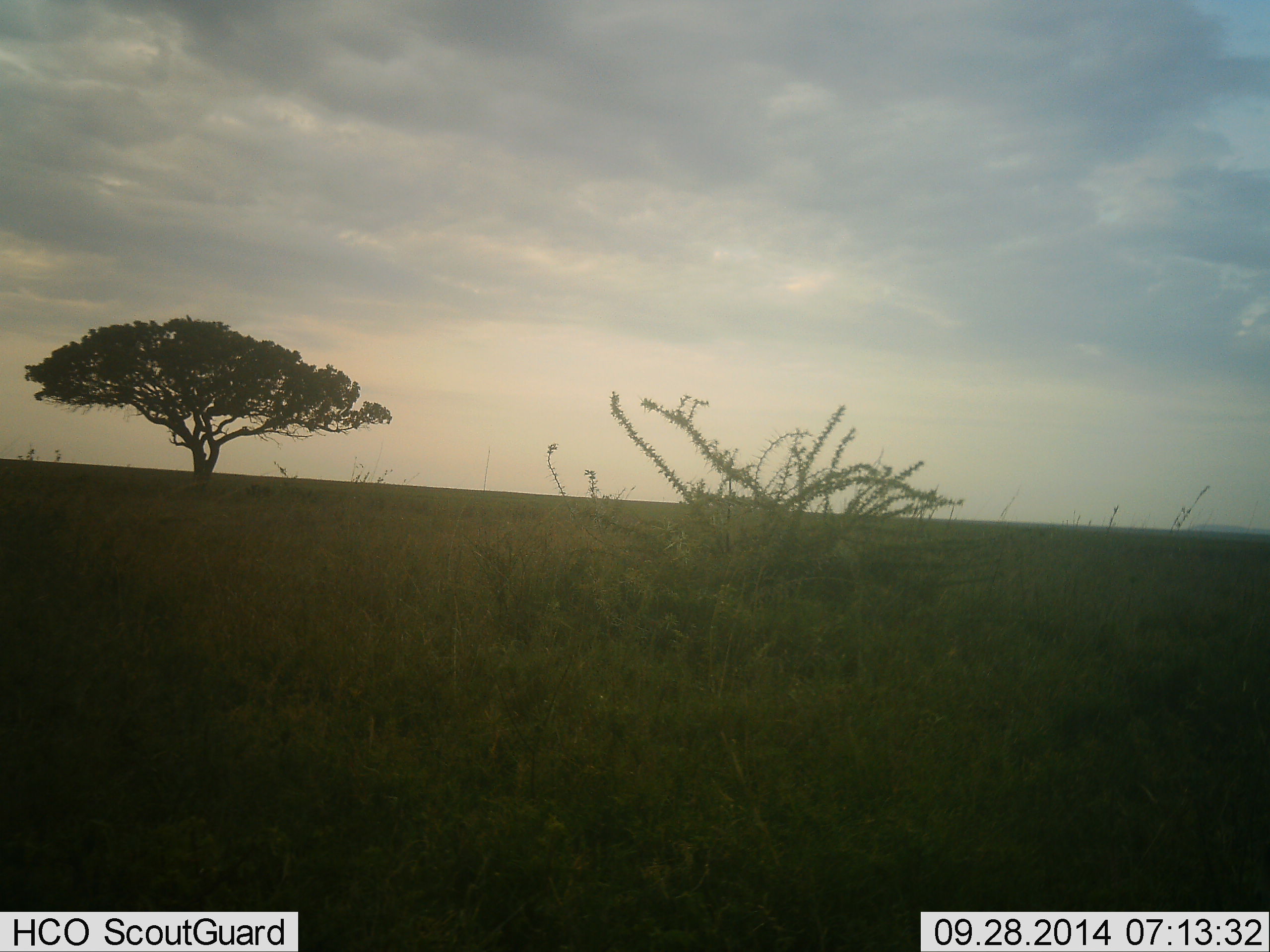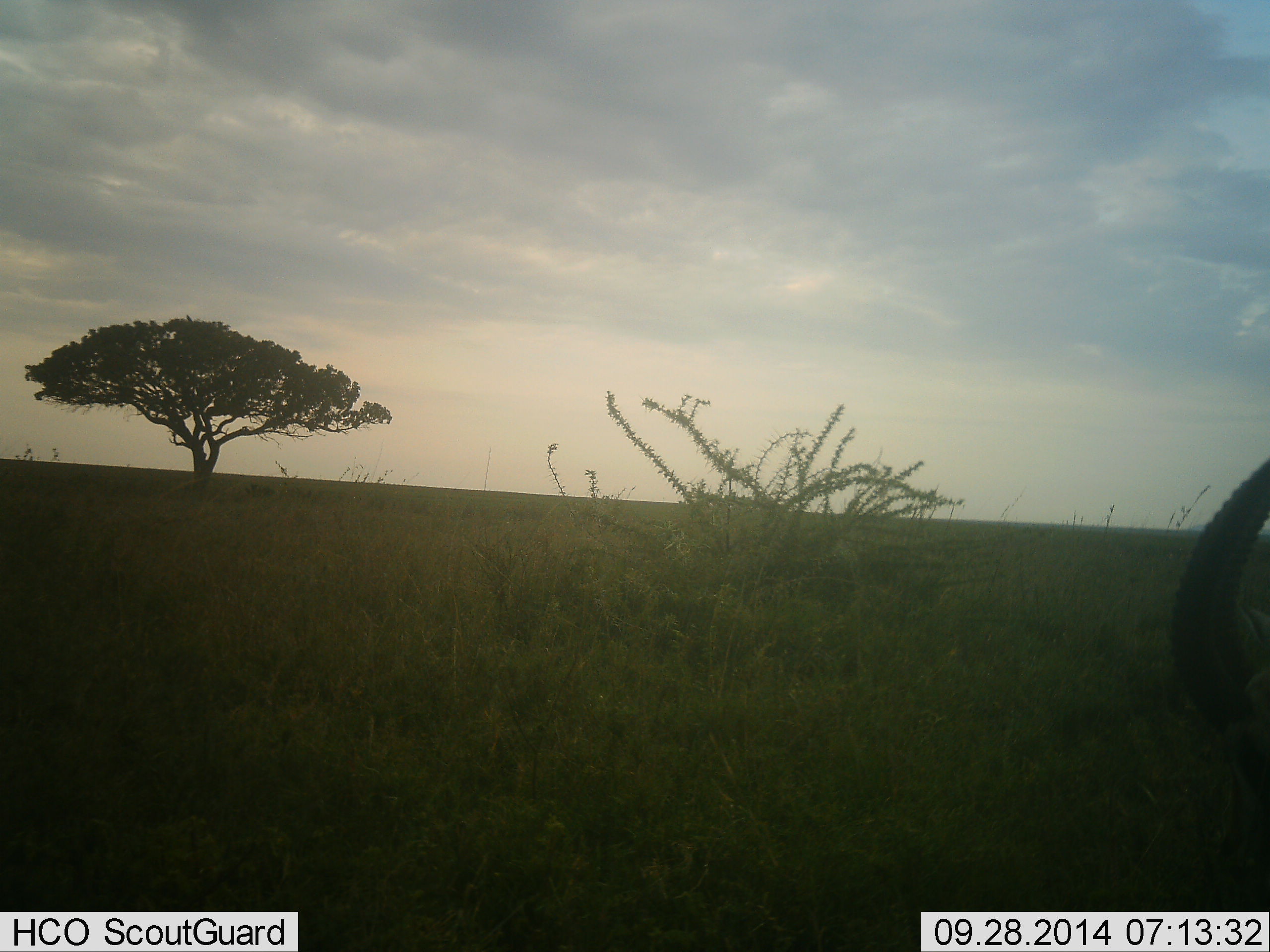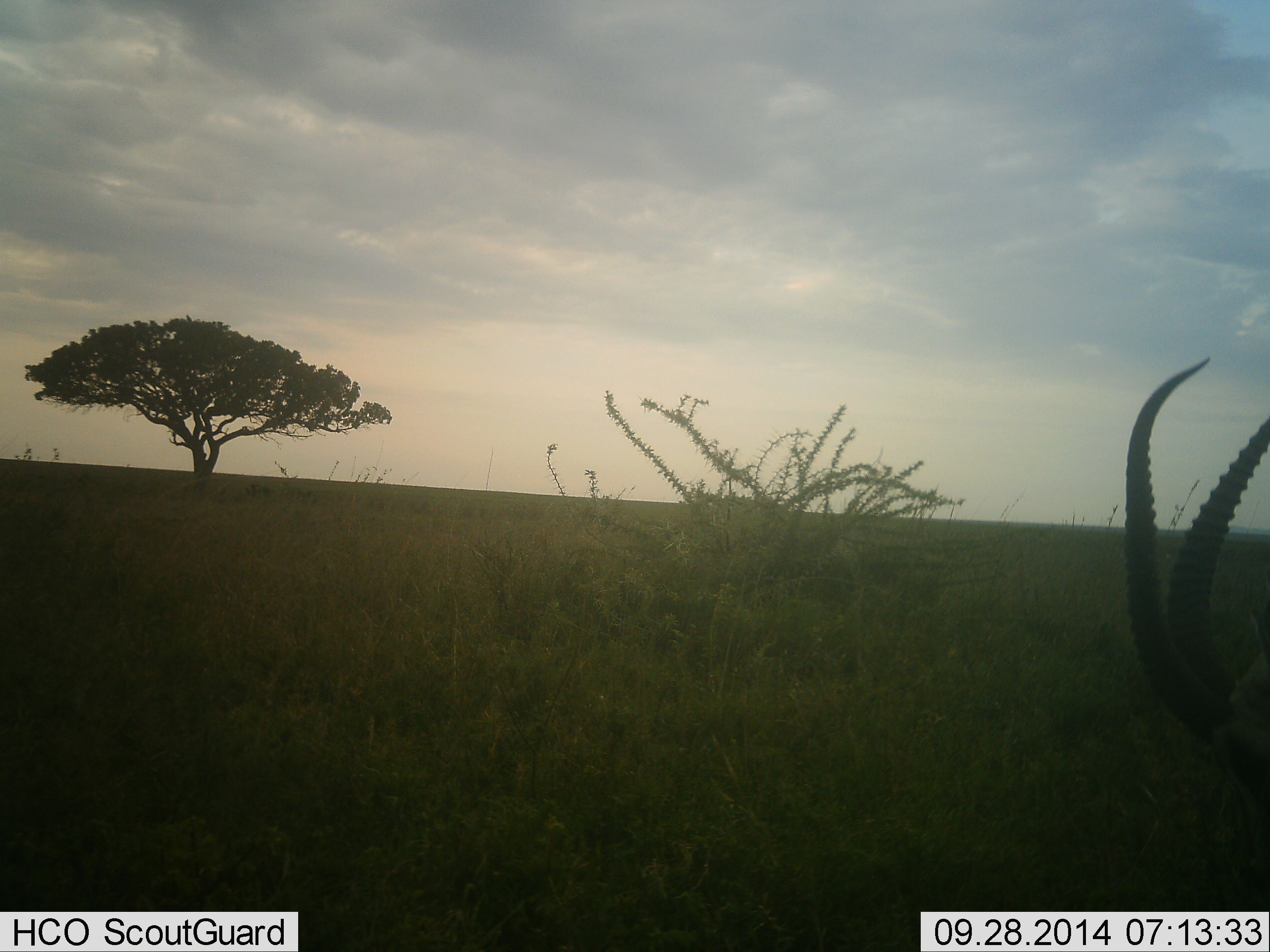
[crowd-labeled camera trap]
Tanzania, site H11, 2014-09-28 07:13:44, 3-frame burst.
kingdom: Animalia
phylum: Chordata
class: Mammalia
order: Artiodactyla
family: Bovidae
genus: Eudorcas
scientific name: Eudorcas thomsonii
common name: thomson's gazelle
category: gazellethomsons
Gazellethomsons (thomson's gazelle) (Eudorcas thomsonii), count 1. Behavior (volunteer vote fractions): standing 20%, resting 0%, moving 30%, interacting 0%. Young present (vote fraction): 0%. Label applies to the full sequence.